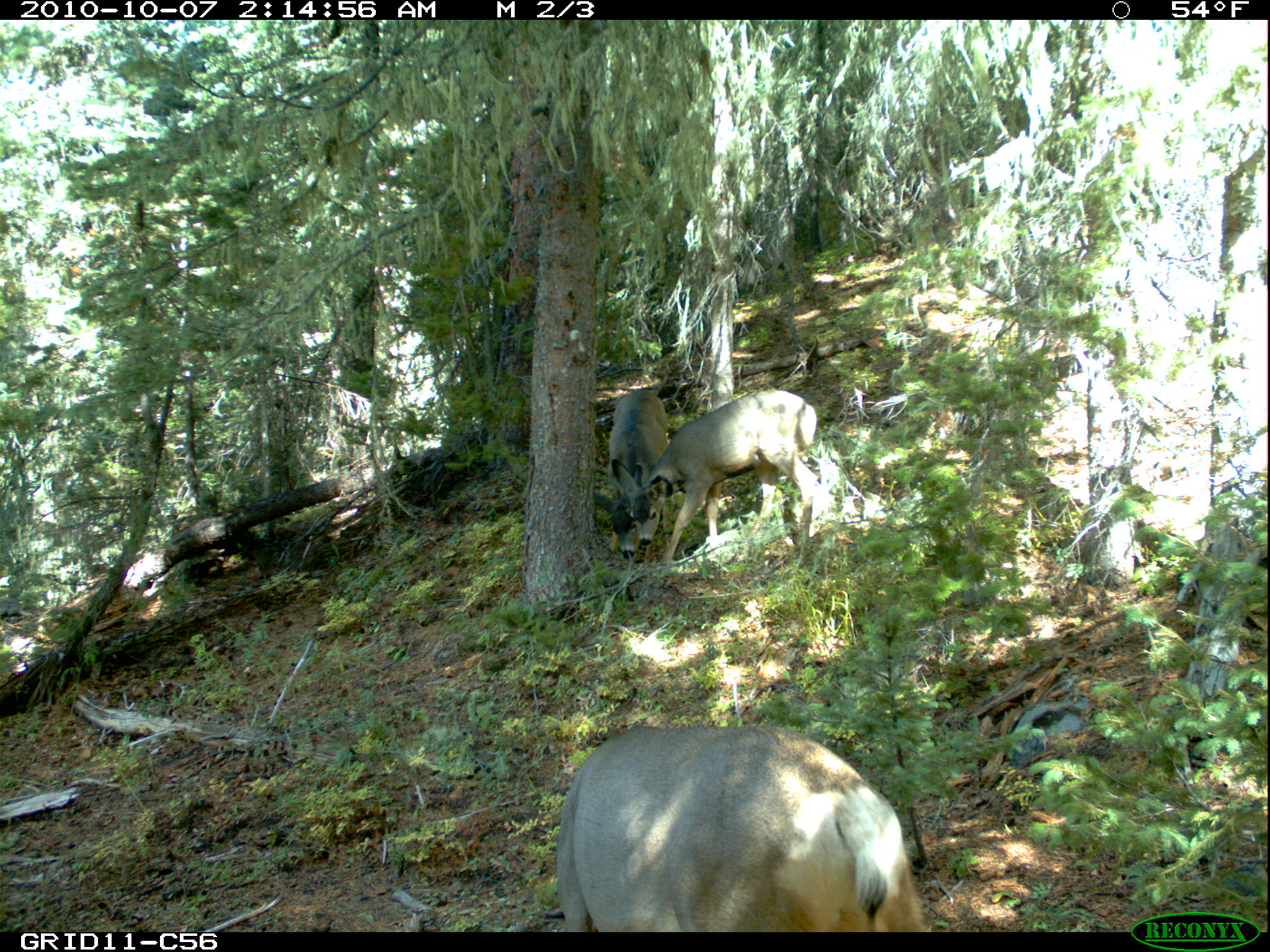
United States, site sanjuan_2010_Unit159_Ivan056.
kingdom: Animalia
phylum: Chordata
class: Mammalia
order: Artiodactyla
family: Cervidae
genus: Odocoileus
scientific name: Odocoileus hemionus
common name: mule deer